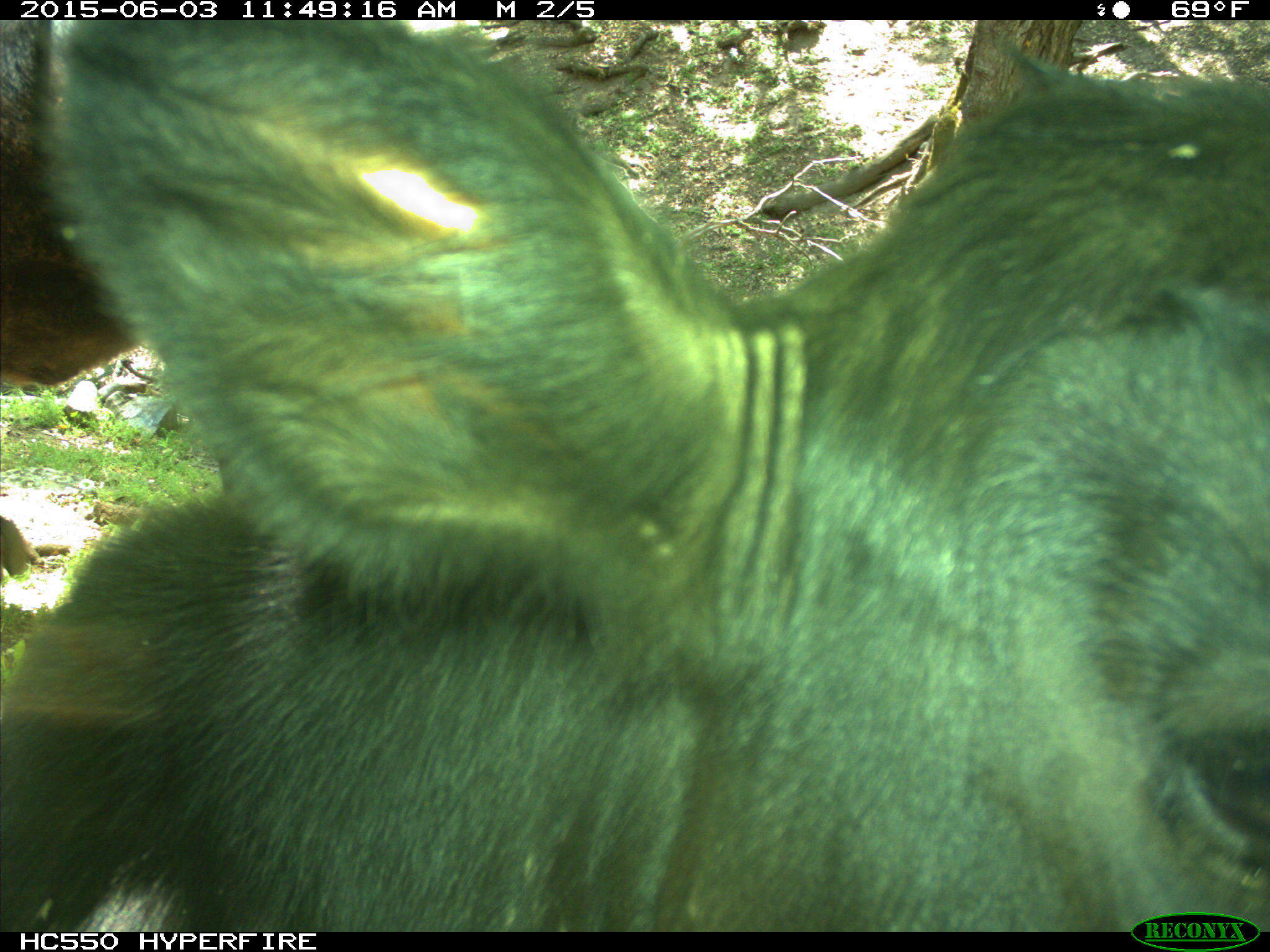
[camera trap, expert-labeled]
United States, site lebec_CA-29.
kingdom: Animalia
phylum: Chordata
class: Mammalia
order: Artiodactyla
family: Bovidae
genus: Bos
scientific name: Bos taurus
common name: domestic cow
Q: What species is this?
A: Bos taurus (domestic cow).